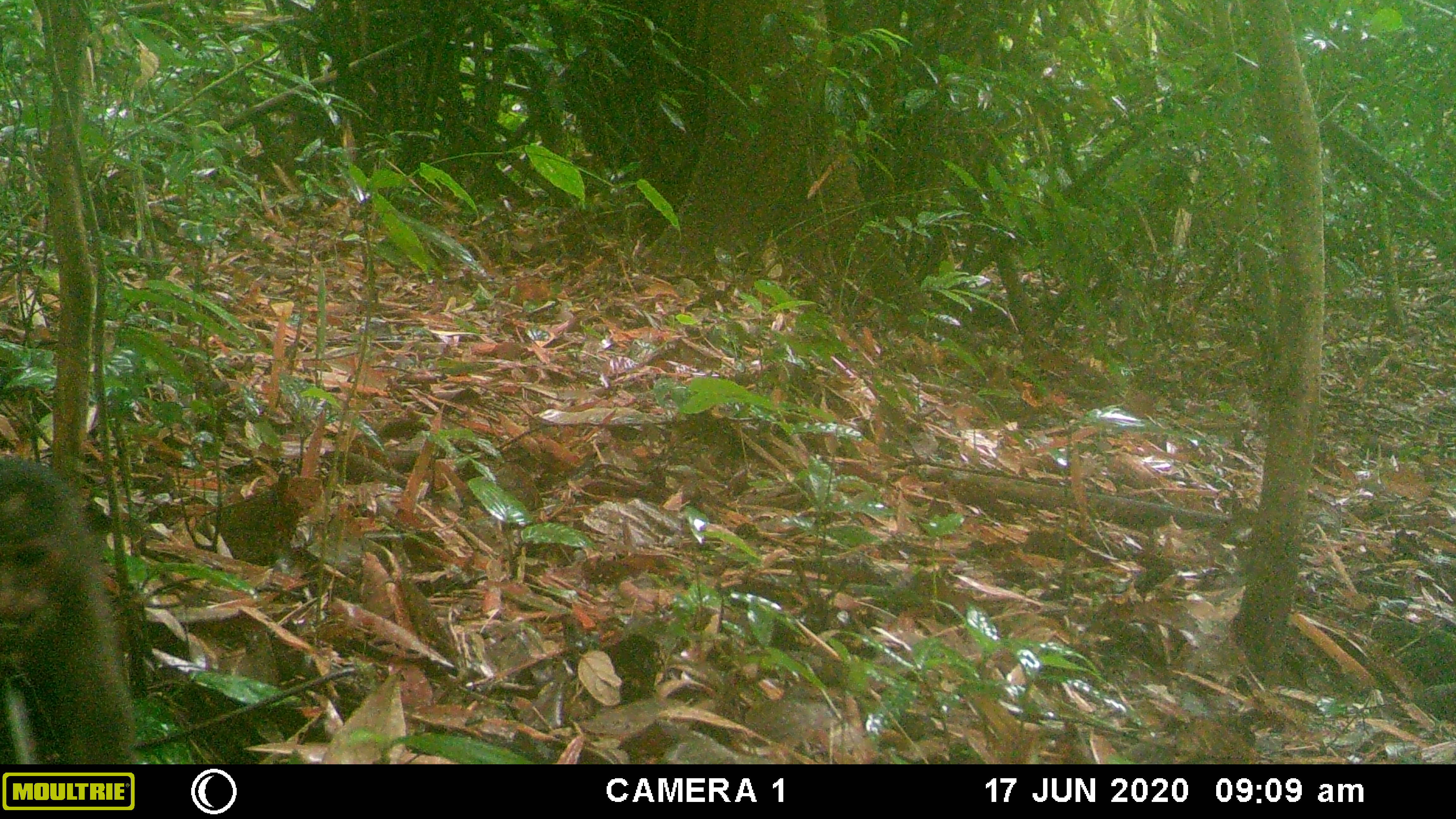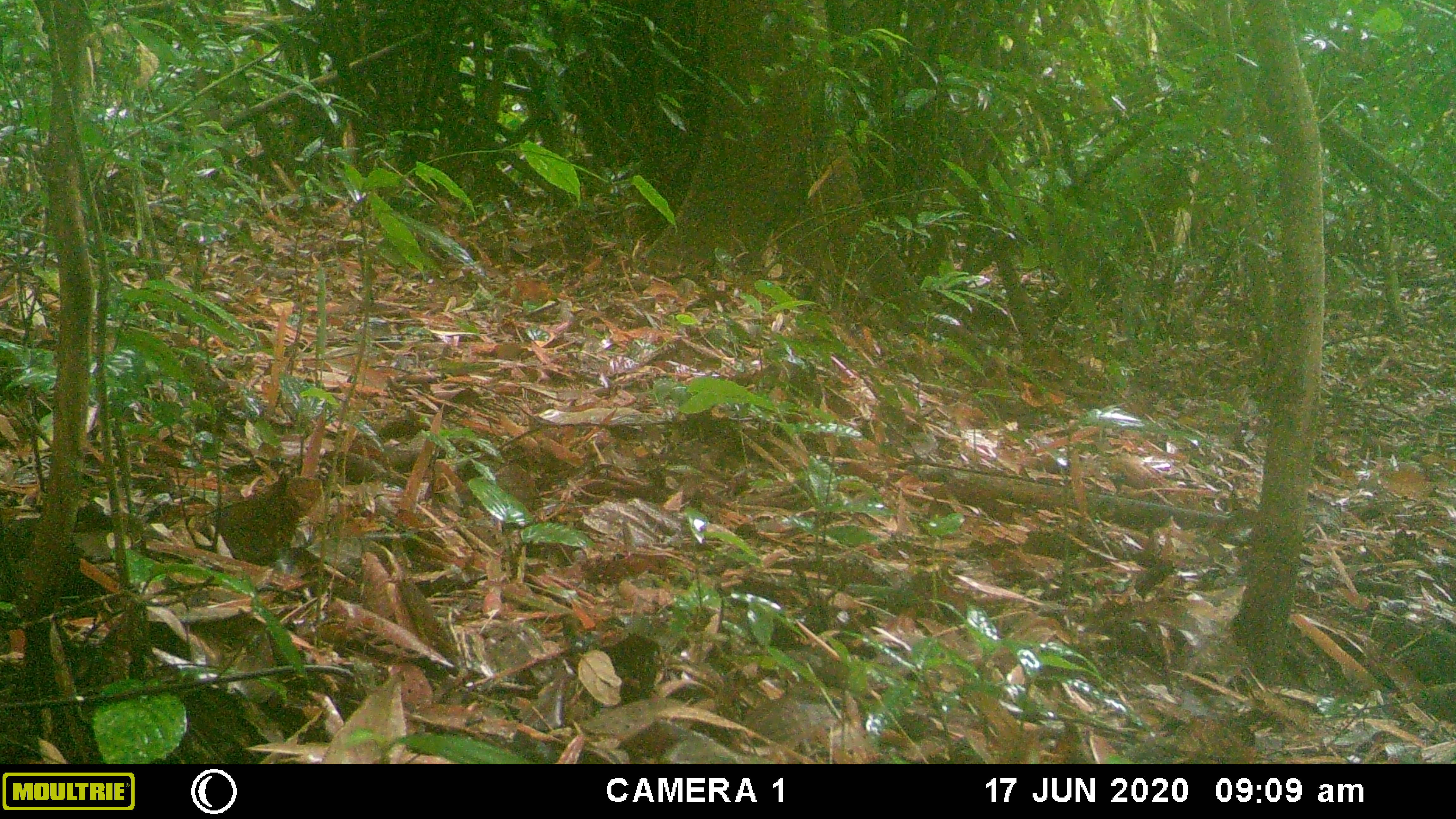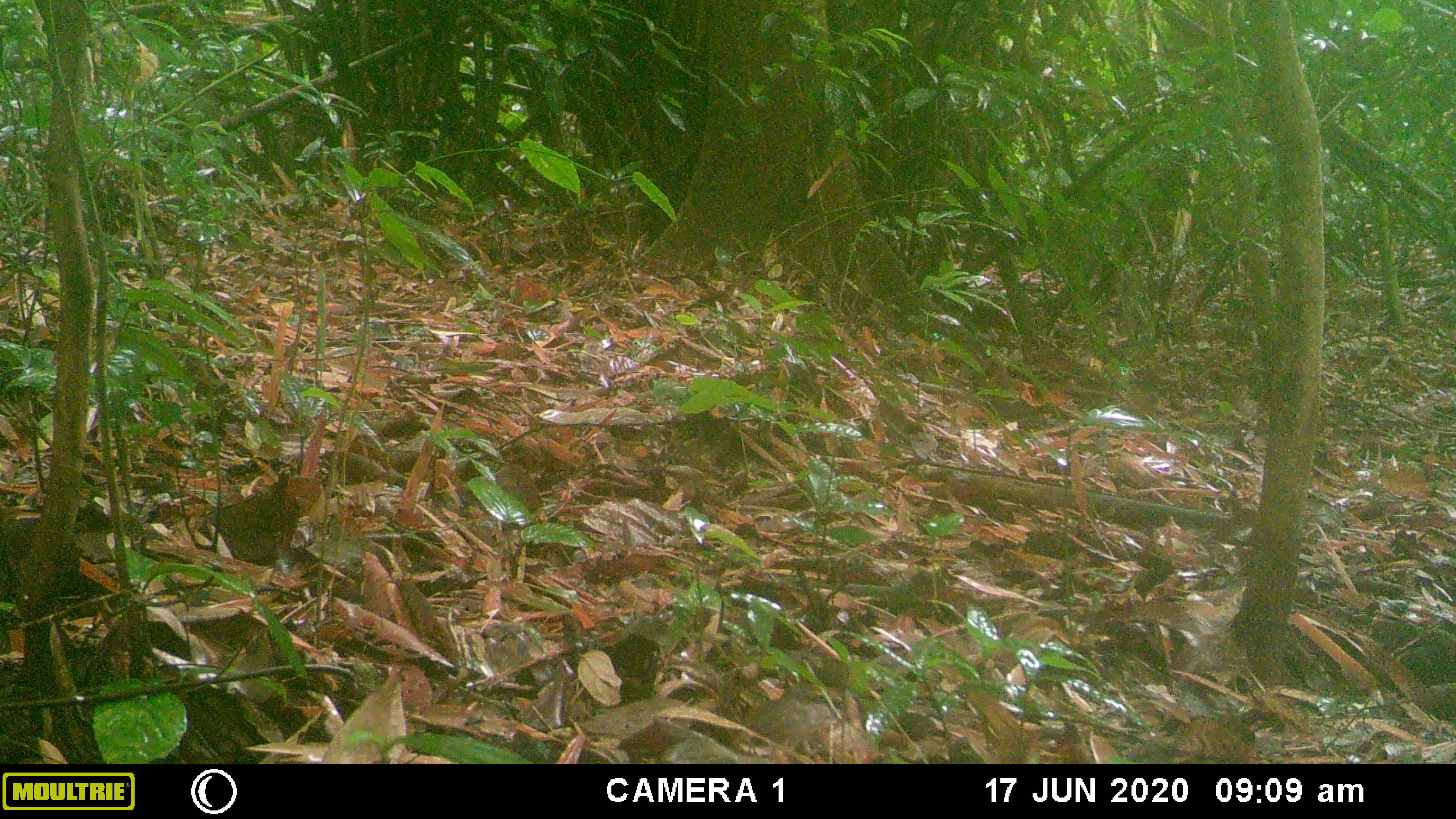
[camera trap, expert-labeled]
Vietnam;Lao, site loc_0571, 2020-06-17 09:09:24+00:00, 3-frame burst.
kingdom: Animalia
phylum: Chordata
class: Mammalia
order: Primates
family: Cercopithecidae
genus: Macaca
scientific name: Macaca arctoides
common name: stump-tailed macaque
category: stump tailed macaque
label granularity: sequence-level